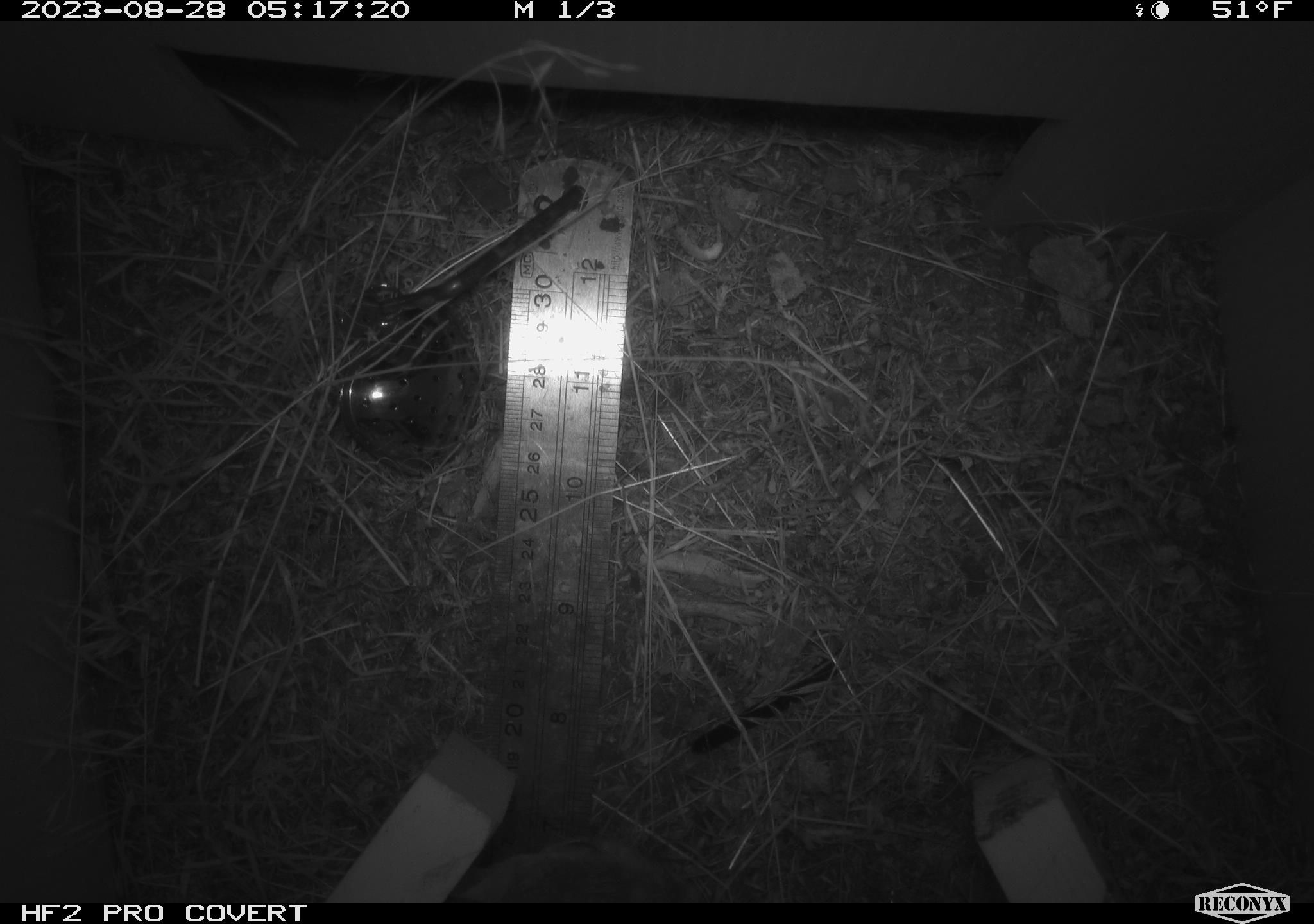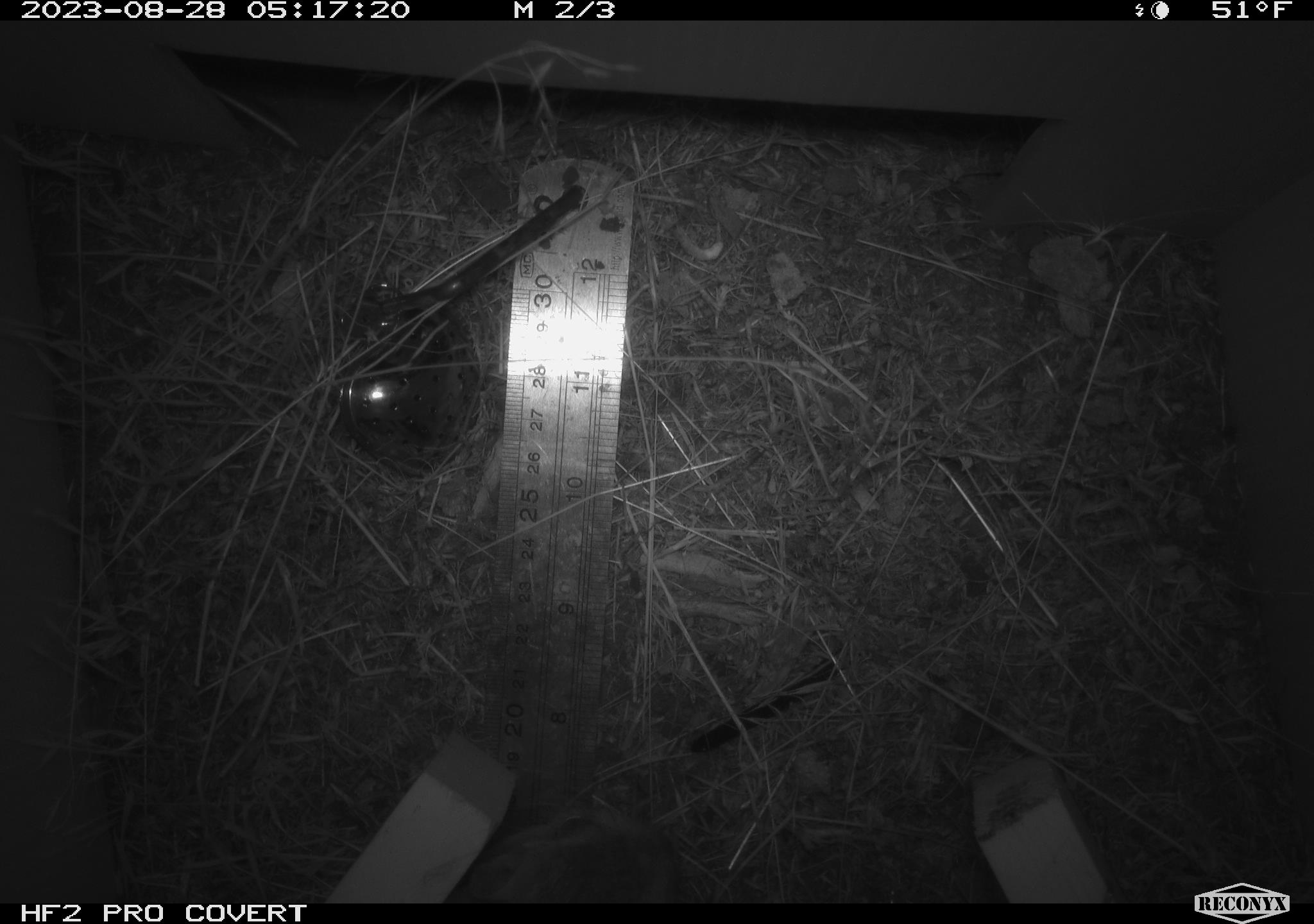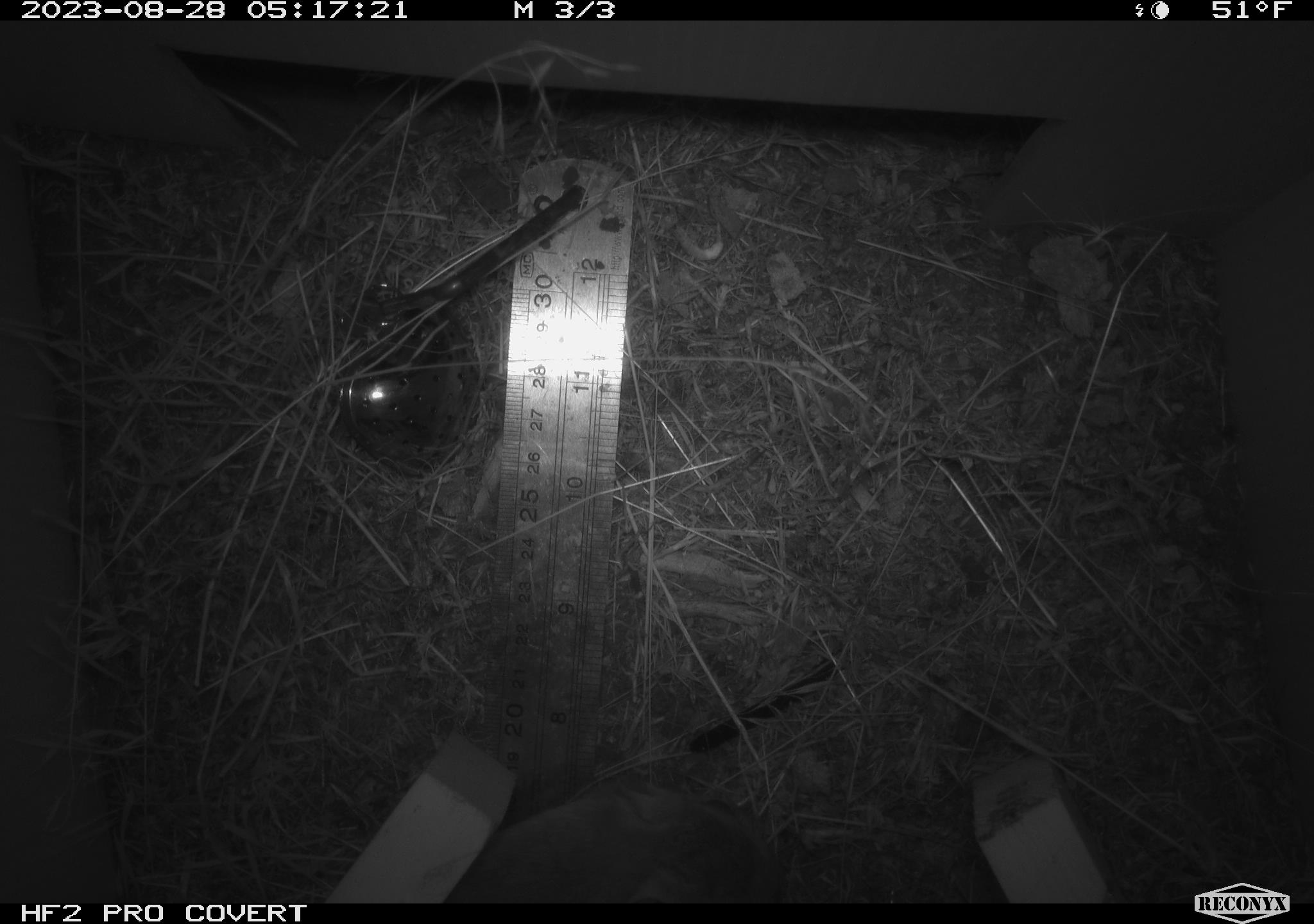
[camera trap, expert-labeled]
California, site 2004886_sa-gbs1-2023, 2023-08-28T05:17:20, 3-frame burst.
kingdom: Animalia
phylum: Chordata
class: Mammalia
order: Rodentia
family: Heteromyidae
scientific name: Heteromyidae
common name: kangaroo rats and pocket mice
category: heteromyidae family